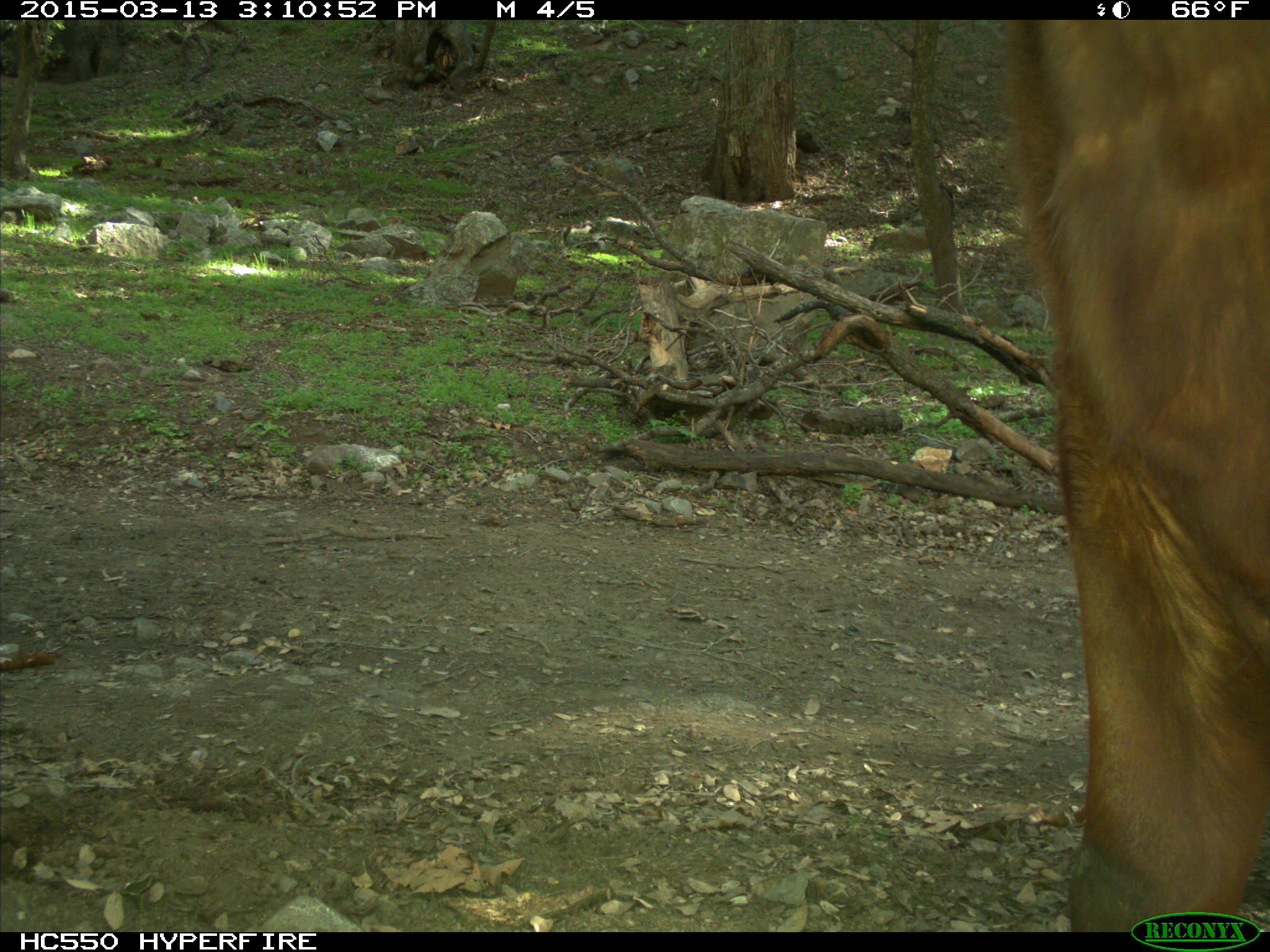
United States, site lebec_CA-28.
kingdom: Animalia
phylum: Chordata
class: Mammalia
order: Artiodactyla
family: Bovidae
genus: Bos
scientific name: Bos taurus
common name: domestic cow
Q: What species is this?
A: Bos taurus (domestic cow).